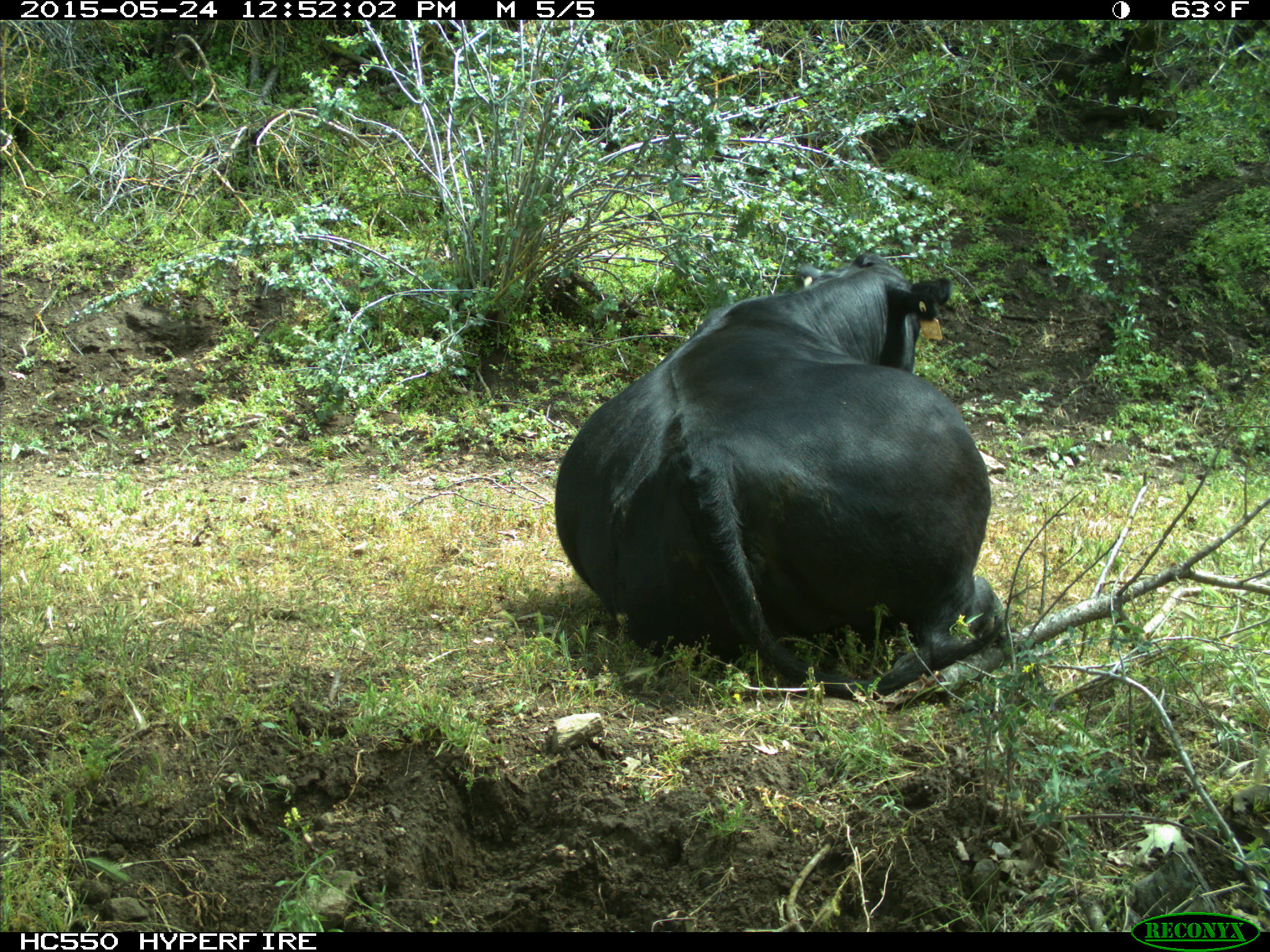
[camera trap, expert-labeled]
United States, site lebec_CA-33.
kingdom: Animalia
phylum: Chordata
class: Mammalia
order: Artiodactyla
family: Bovidae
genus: Bos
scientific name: Bos taurus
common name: domestic cow